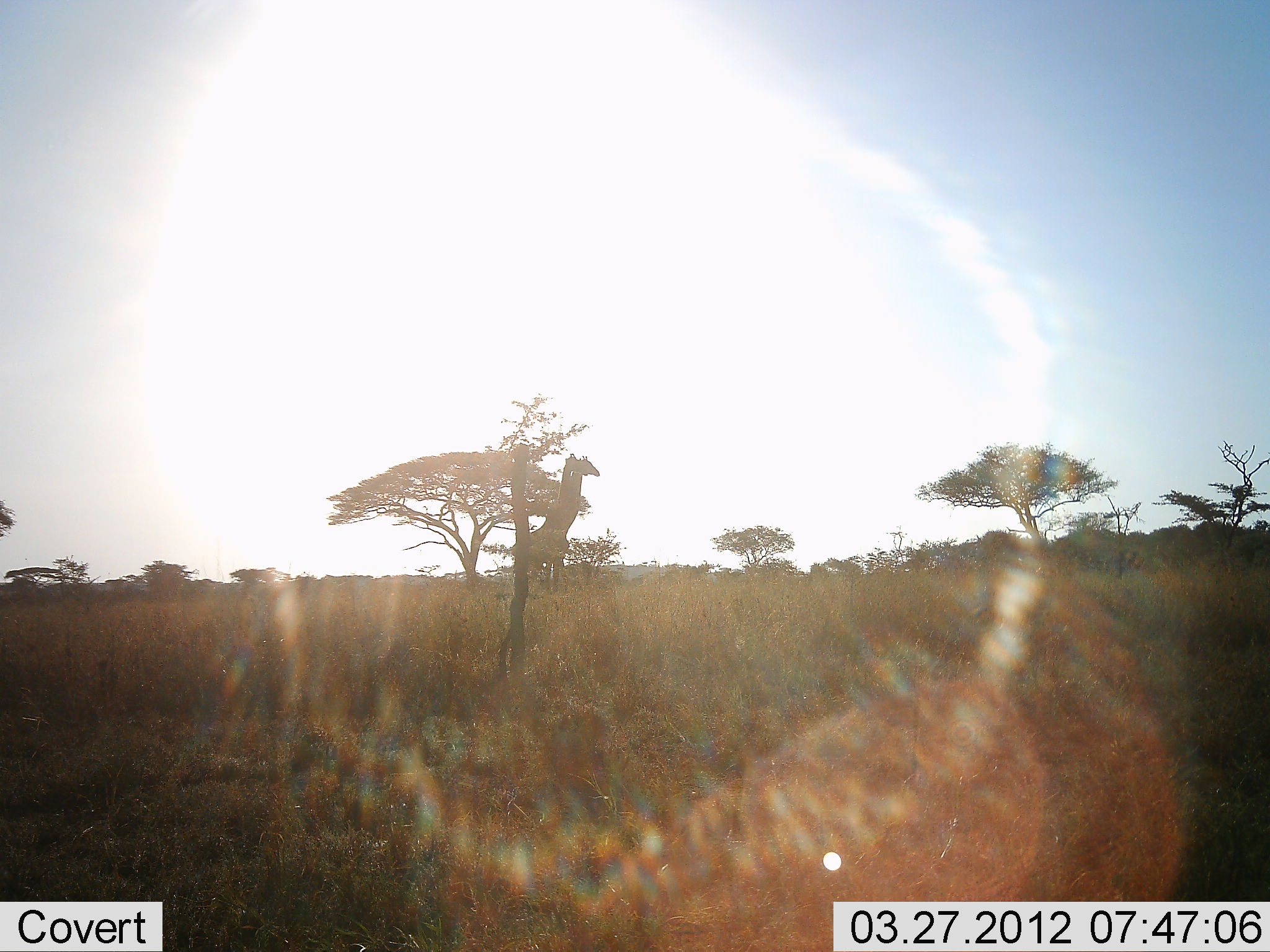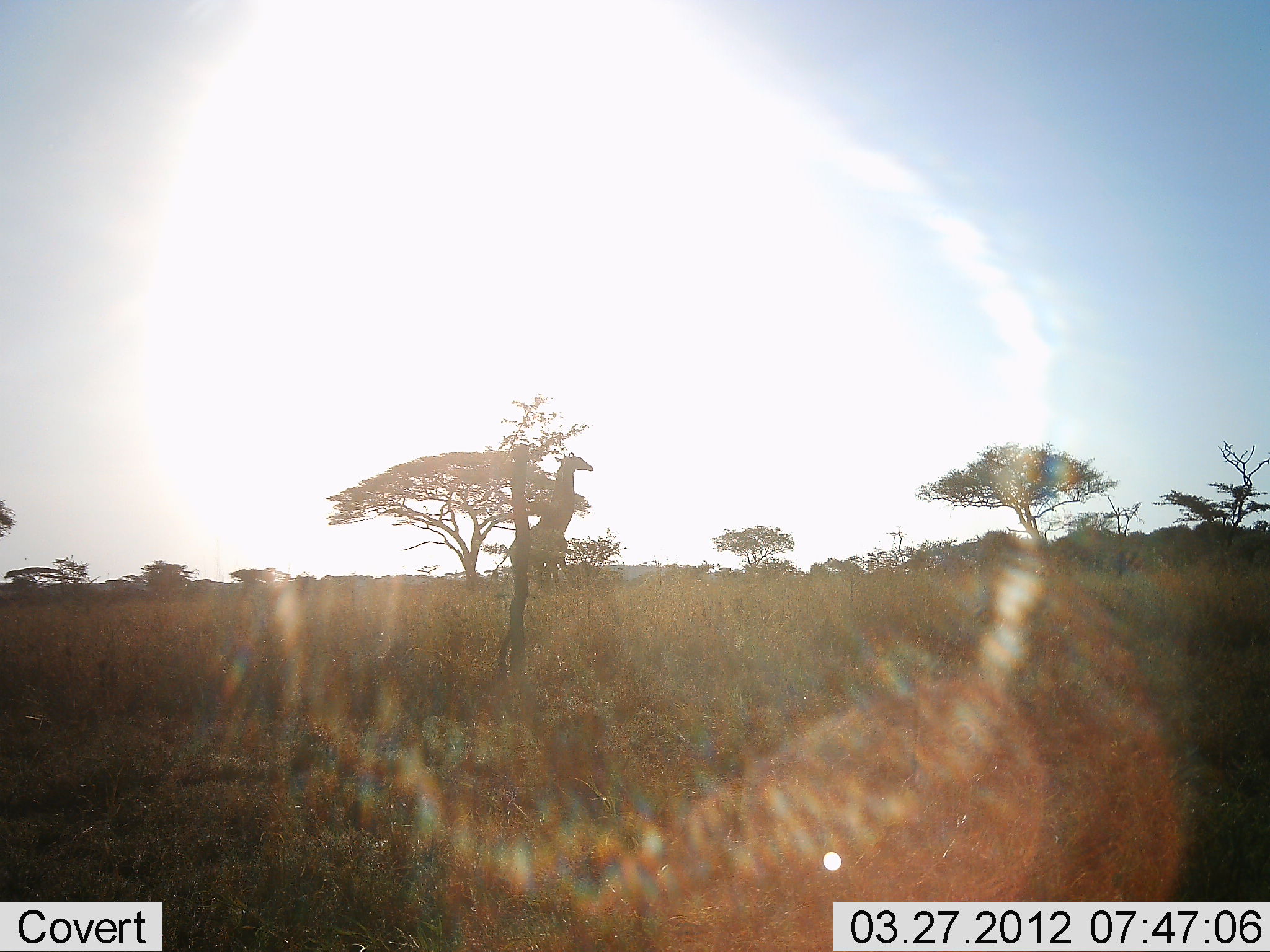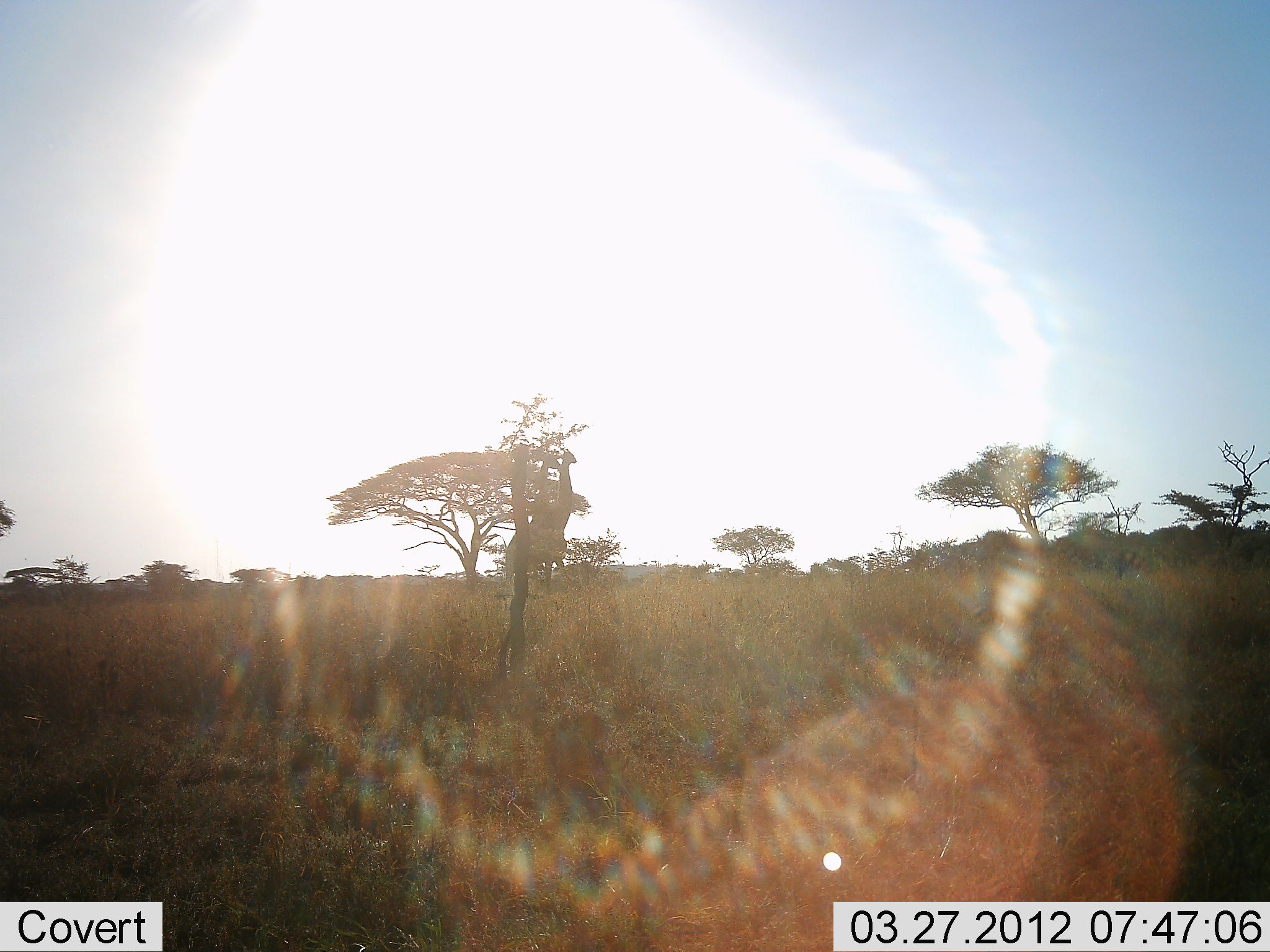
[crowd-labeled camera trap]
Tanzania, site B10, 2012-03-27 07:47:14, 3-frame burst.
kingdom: Animalia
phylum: Chordata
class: Mammalia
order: Artiodactyla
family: Giraffidae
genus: Giraffa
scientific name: Giraffa camelopardalis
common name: giraffe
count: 2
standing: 39%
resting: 0%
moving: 28%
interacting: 33%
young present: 0%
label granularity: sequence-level